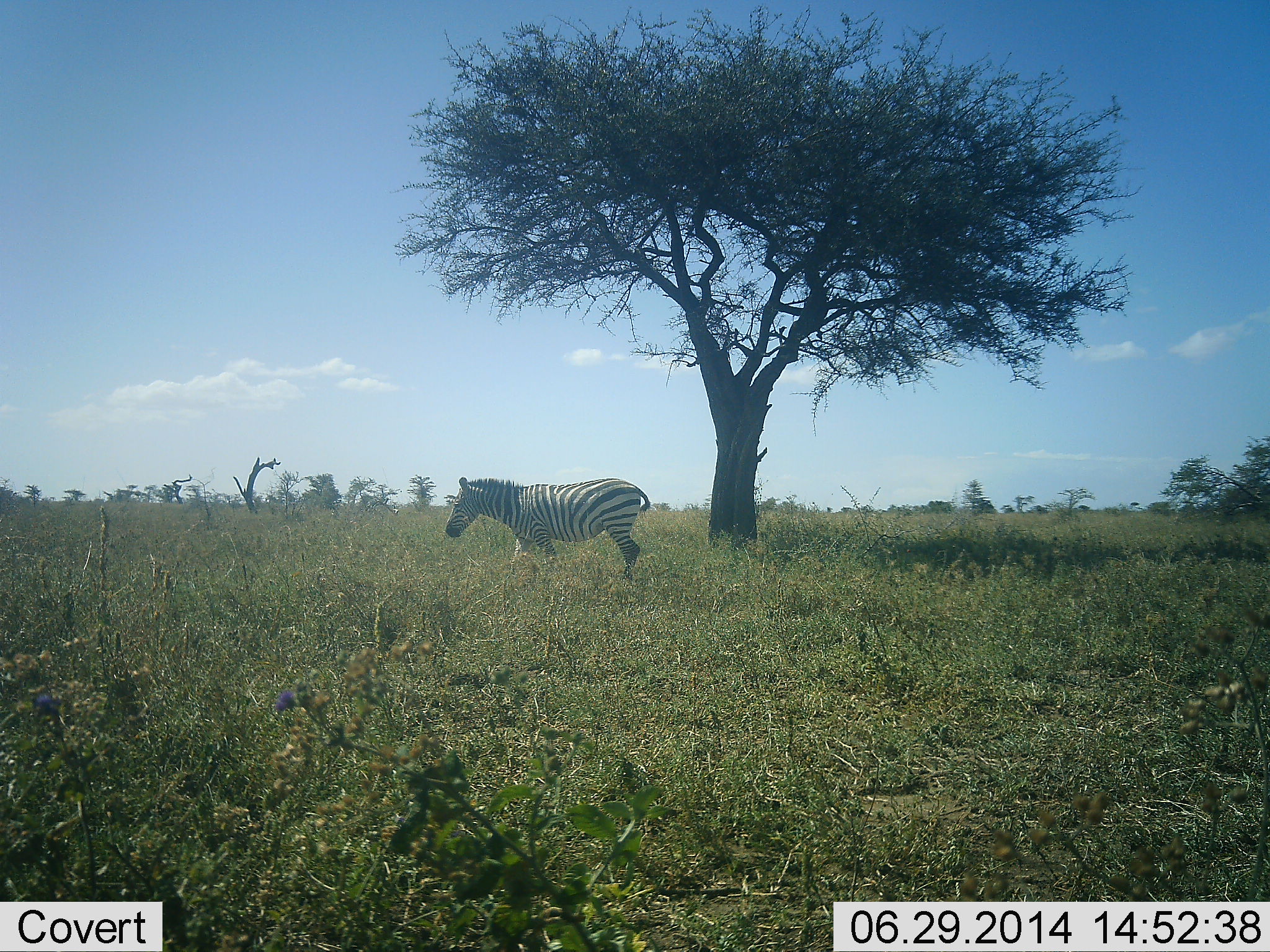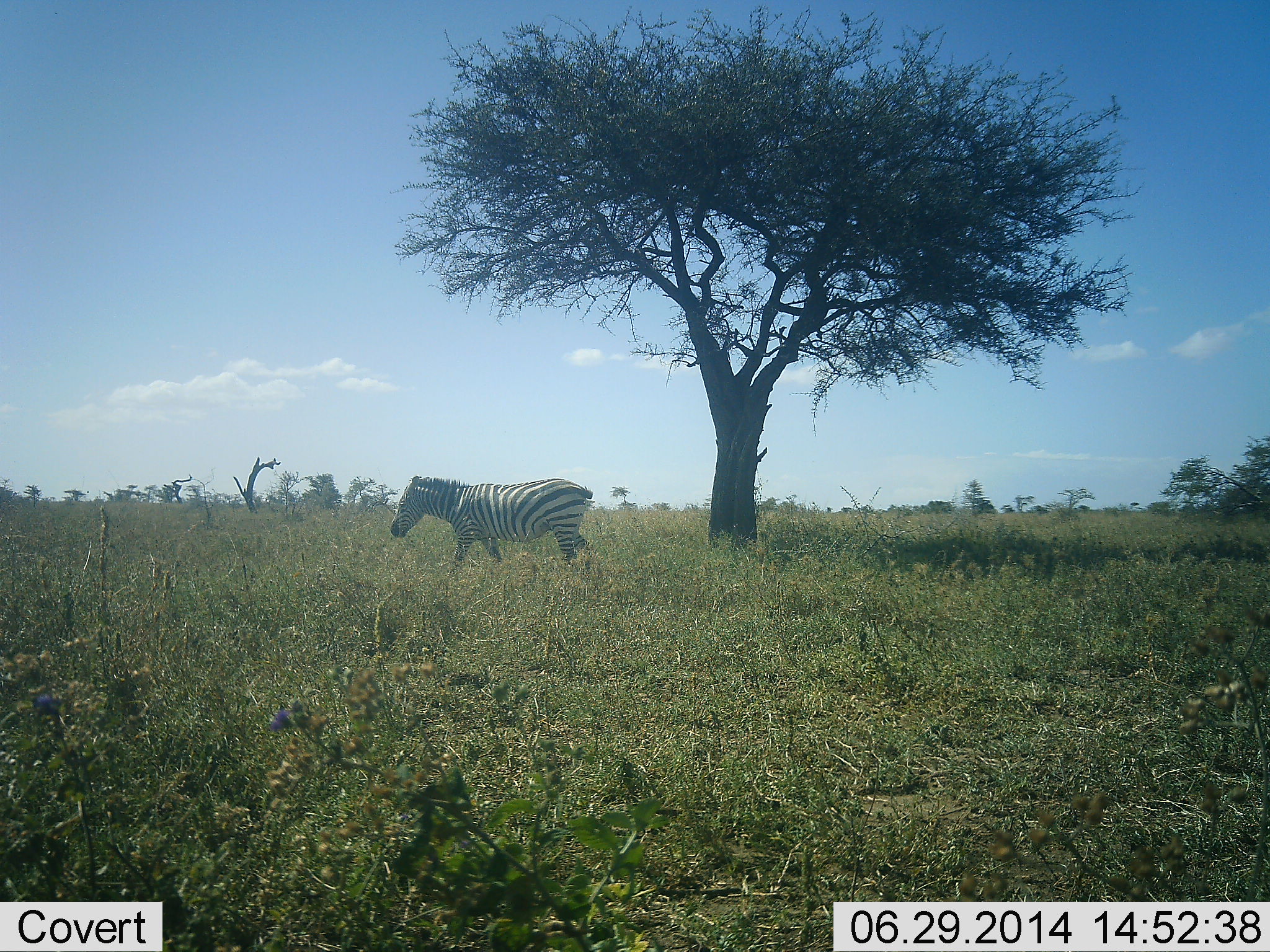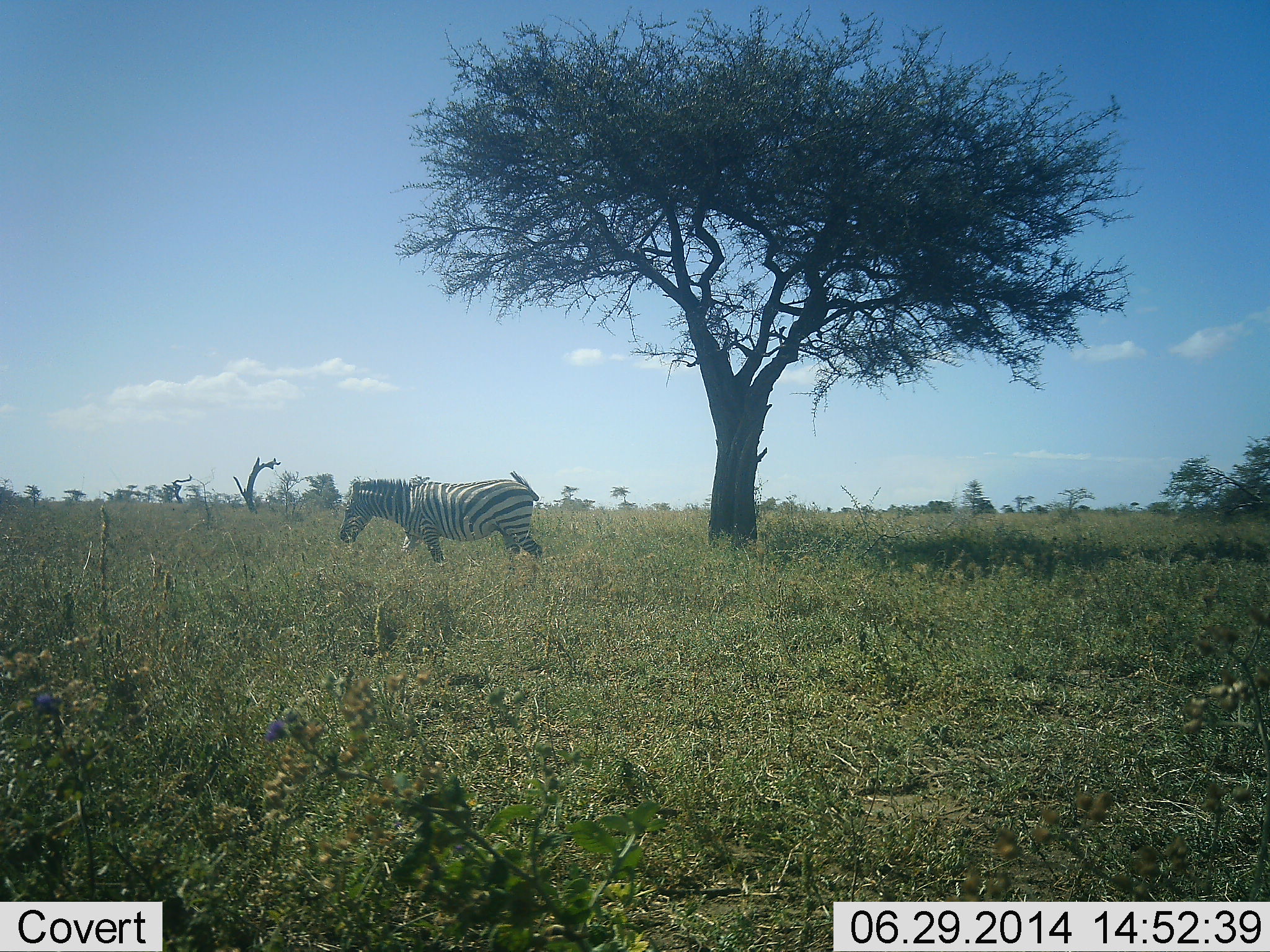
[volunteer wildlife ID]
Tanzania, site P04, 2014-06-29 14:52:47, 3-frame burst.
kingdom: Animalia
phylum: Chordata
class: Mammalia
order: Perissodactyla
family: Equidae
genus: Equus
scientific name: Equus quagga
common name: plains zebra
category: zebra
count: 1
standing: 7%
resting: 0%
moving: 97%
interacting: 0%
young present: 0%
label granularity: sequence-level